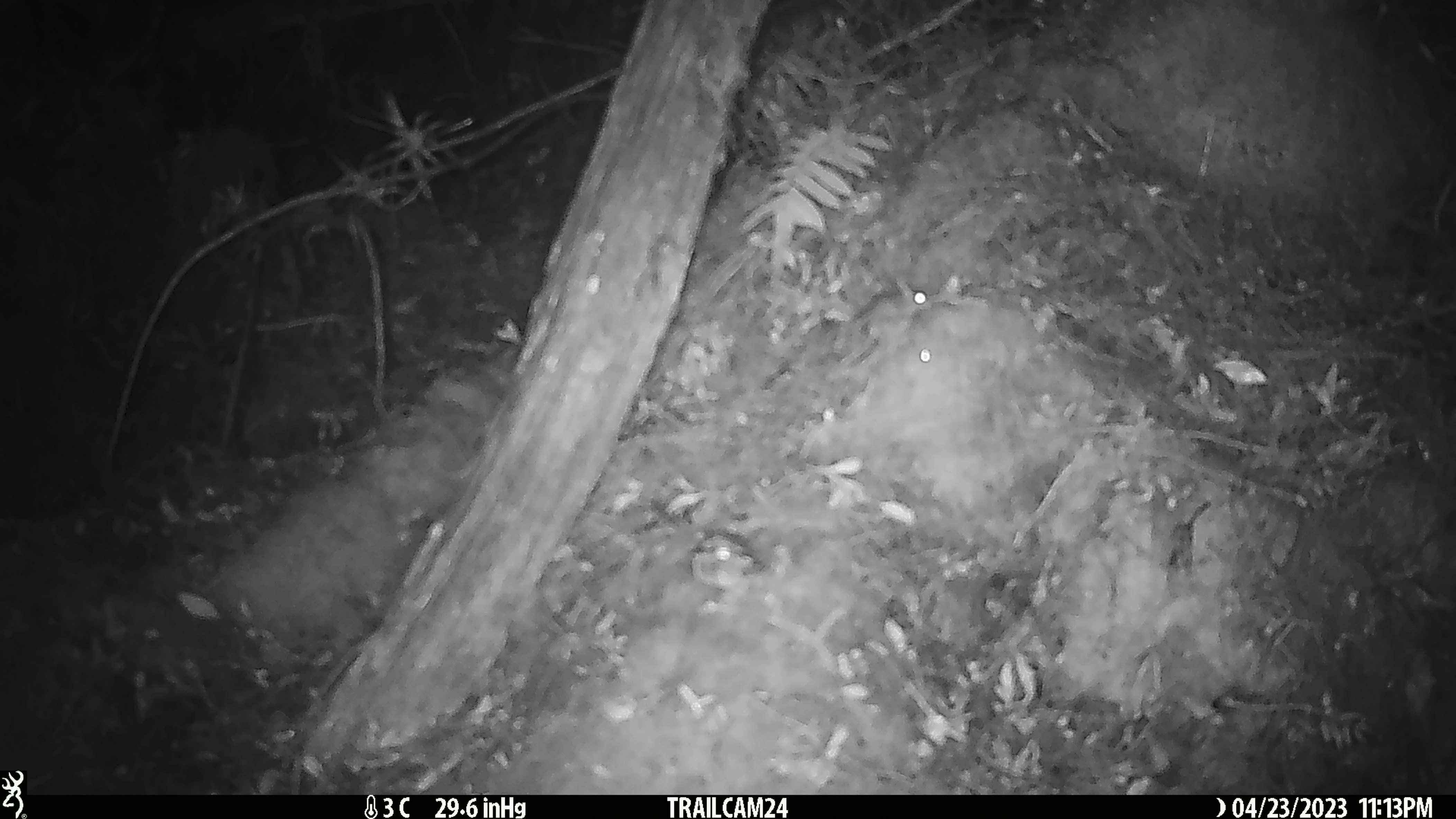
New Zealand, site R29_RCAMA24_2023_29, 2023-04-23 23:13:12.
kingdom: Animalia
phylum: Chordata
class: Mammalia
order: Rodentia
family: Muridae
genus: Mus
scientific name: Mus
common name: mouse